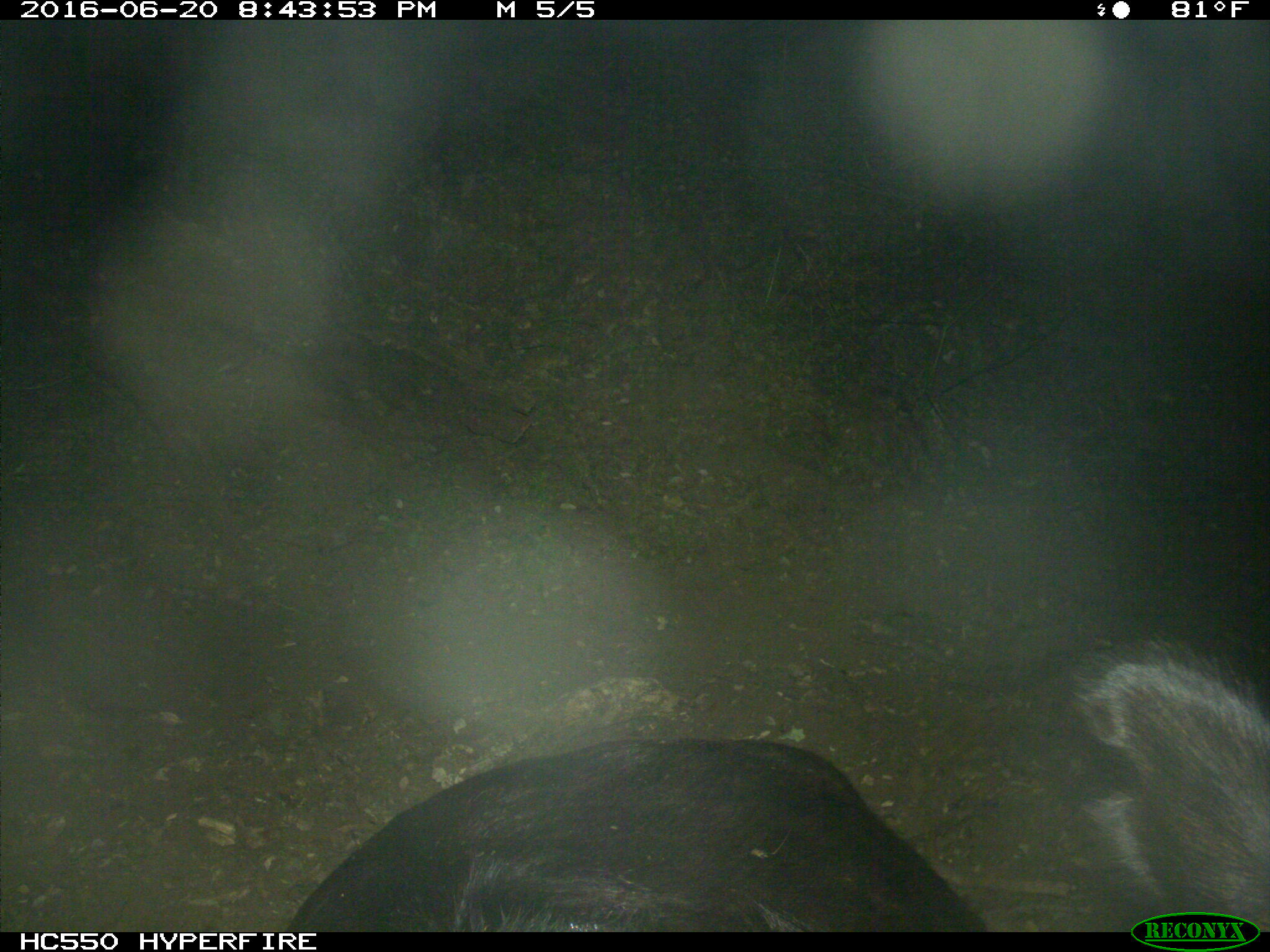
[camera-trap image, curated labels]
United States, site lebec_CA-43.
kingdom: Animalia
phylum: Chordata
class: Mammalia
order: Artiodactyla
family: Bovidae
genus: Bos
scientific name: Bos taurus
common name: domestic cow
Bos taurus (domestic cow).